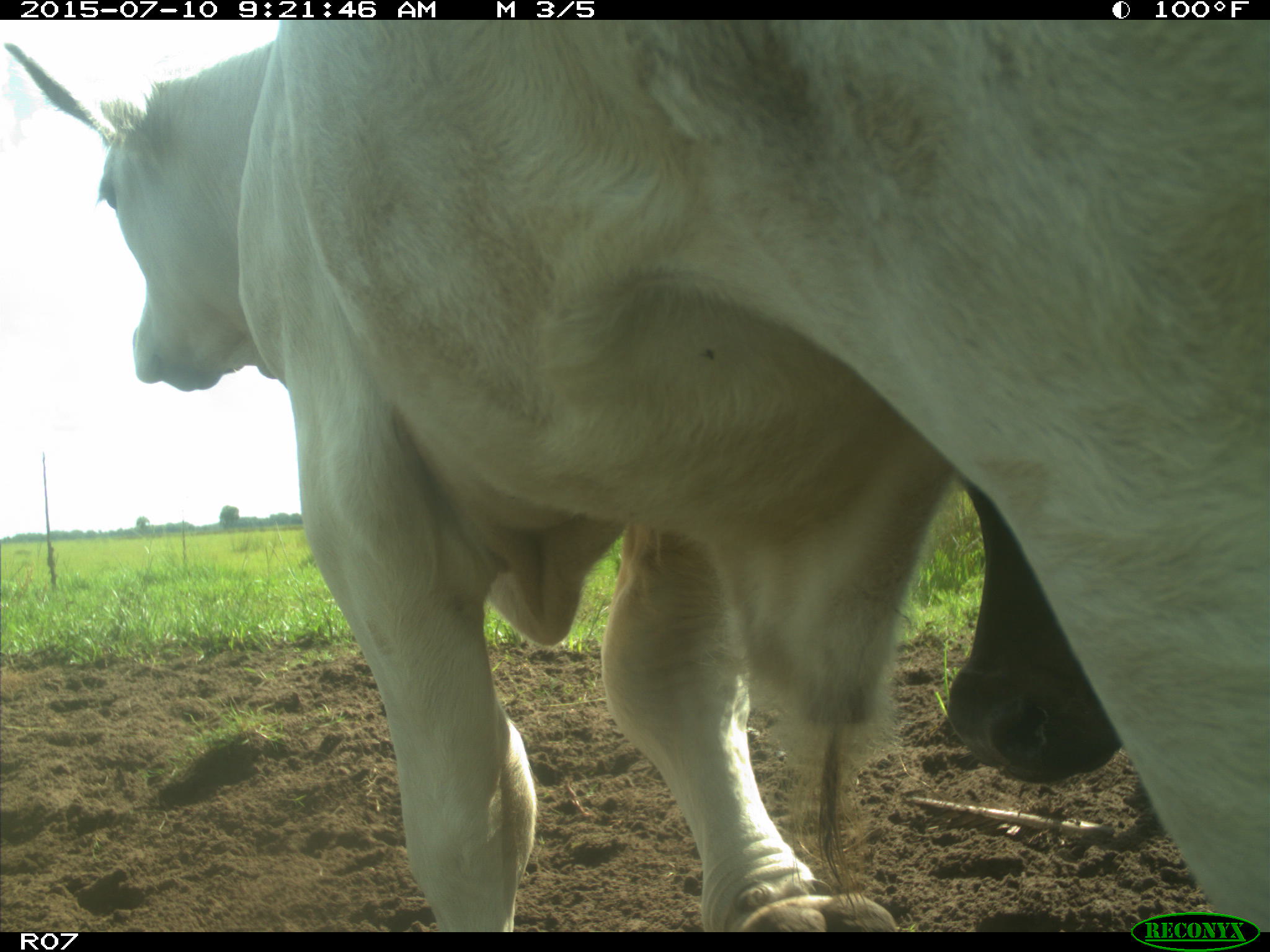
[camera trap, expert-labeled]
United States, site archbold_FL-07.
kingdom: Animalia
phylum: Chordata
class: Mammalia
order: Artiodactyla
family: Bovidae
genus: Bos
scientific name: Bos taurus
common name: domestic cow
Bos taurus (domestic cow).